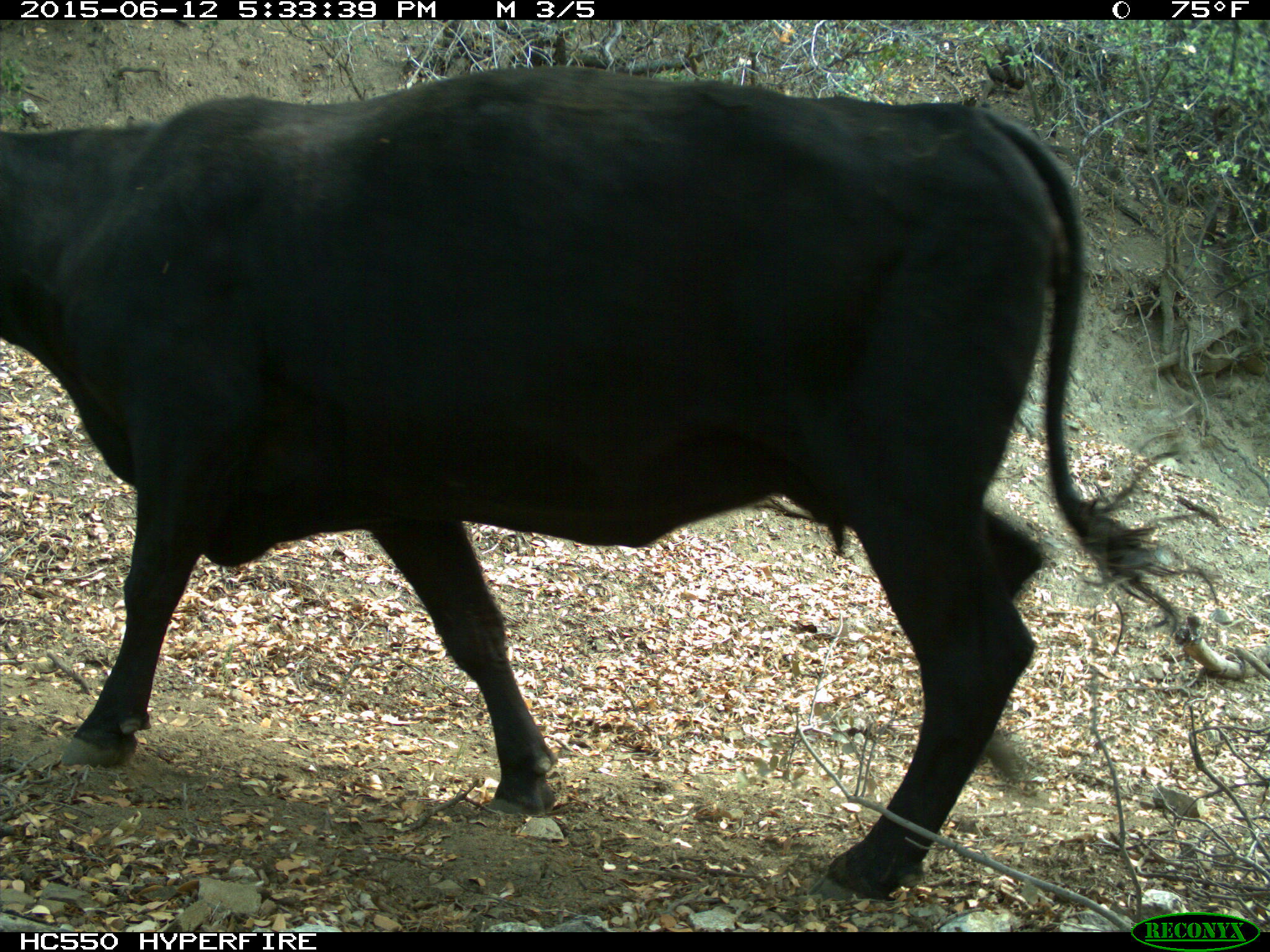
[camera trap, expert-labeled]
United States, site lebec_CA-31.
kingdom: Animalia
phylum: Chordata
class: Mammalia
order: Artiodactyla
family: Bovidae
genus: Bos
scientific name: Bos taurus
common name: domestic cow